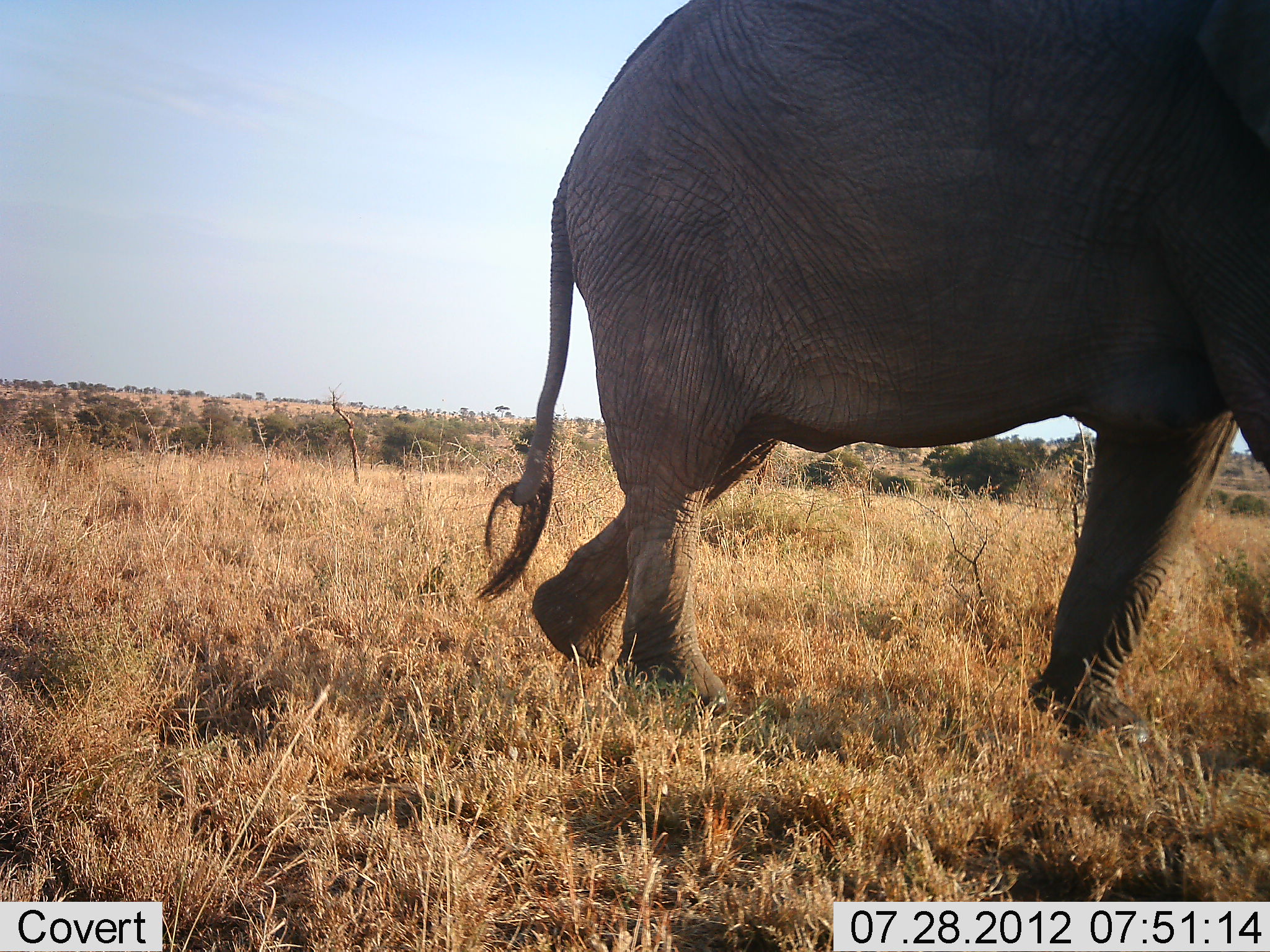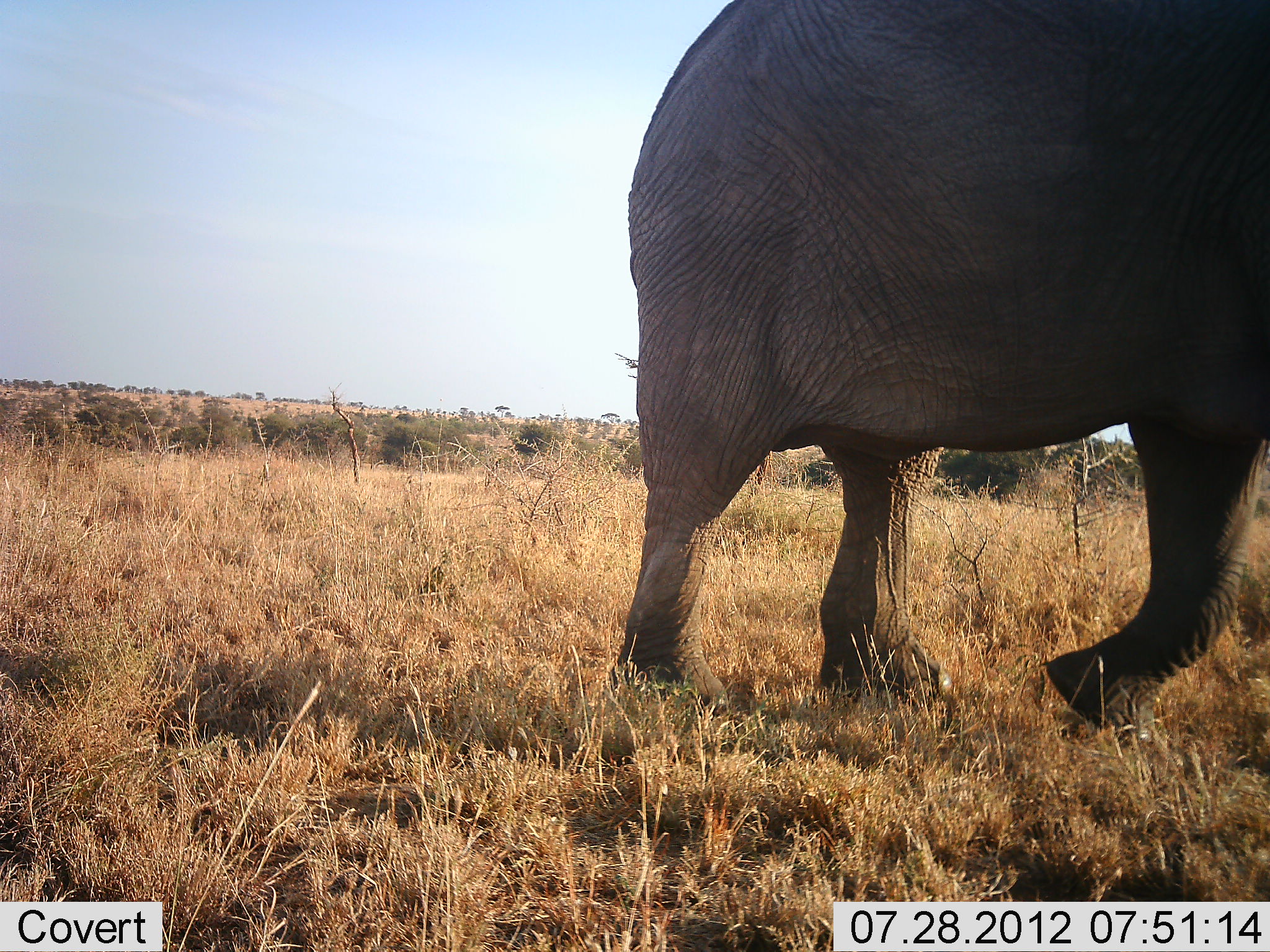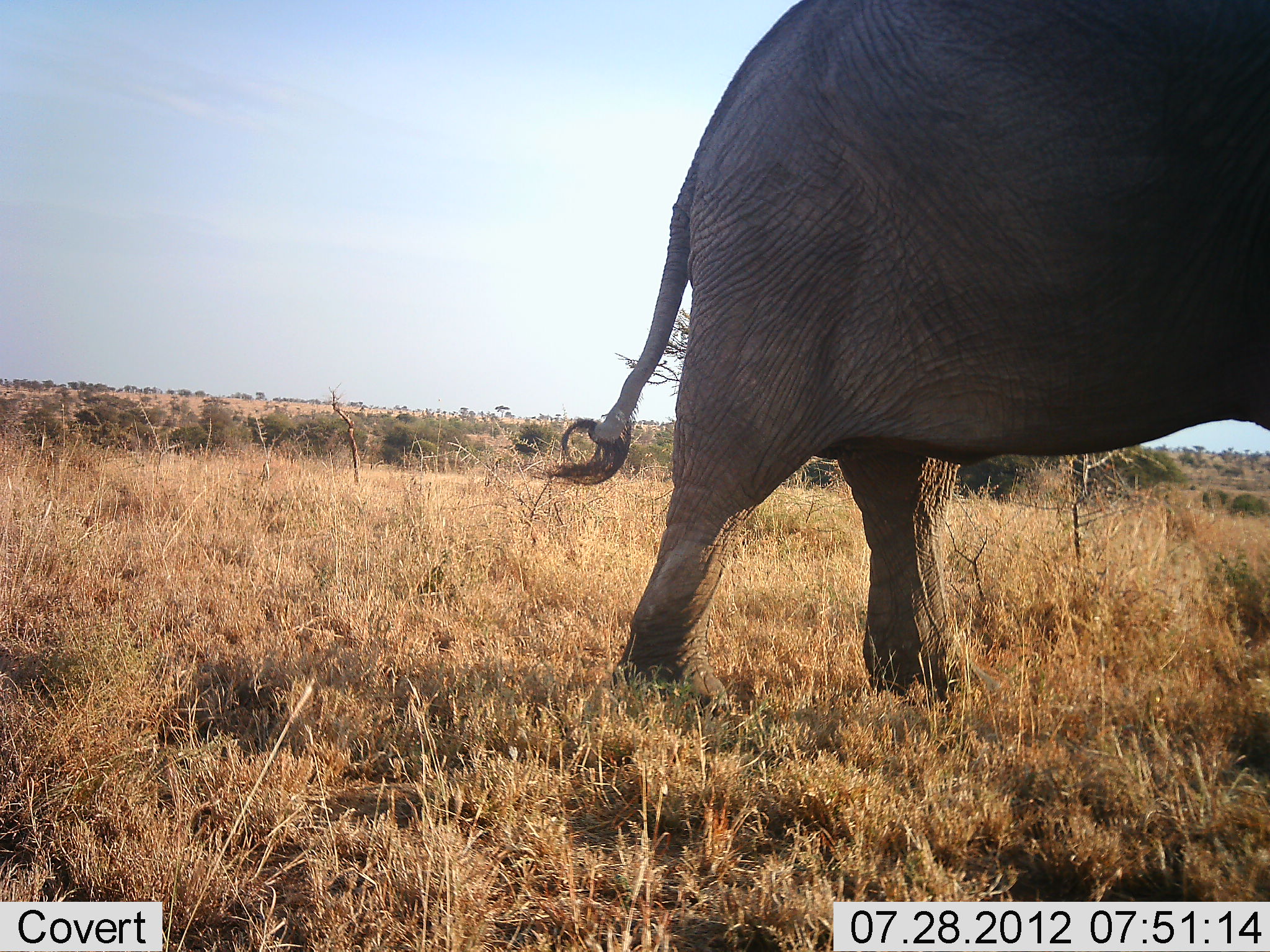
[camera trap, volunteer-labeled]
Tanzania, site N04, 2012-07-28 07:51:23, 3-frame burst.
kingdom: Animalia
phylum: Chordata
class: Mammalia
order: Proboscidea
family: Elephantidae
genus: Loxodonta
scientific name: Loxodonta africana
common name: african bush elephant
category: elephant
Elephant (african bush elephant) (Loxodonta africana), count 1. Behavior (volunteer vote fractions): standing 0%, resting 0%, moving 100%, interacting 0%. Young present (vote fraction): 0%. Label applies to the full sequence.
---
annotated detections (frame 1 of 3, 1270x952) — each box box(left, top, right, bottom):
animal: box(480, 0, 1270, 734)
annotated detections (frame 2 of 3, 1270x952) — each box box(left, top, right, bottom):
animal: box(605, 0, 1270, 738)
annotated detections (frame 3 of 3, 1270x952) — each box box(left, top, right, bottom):
animal: box(542, 0, 1270, 698)